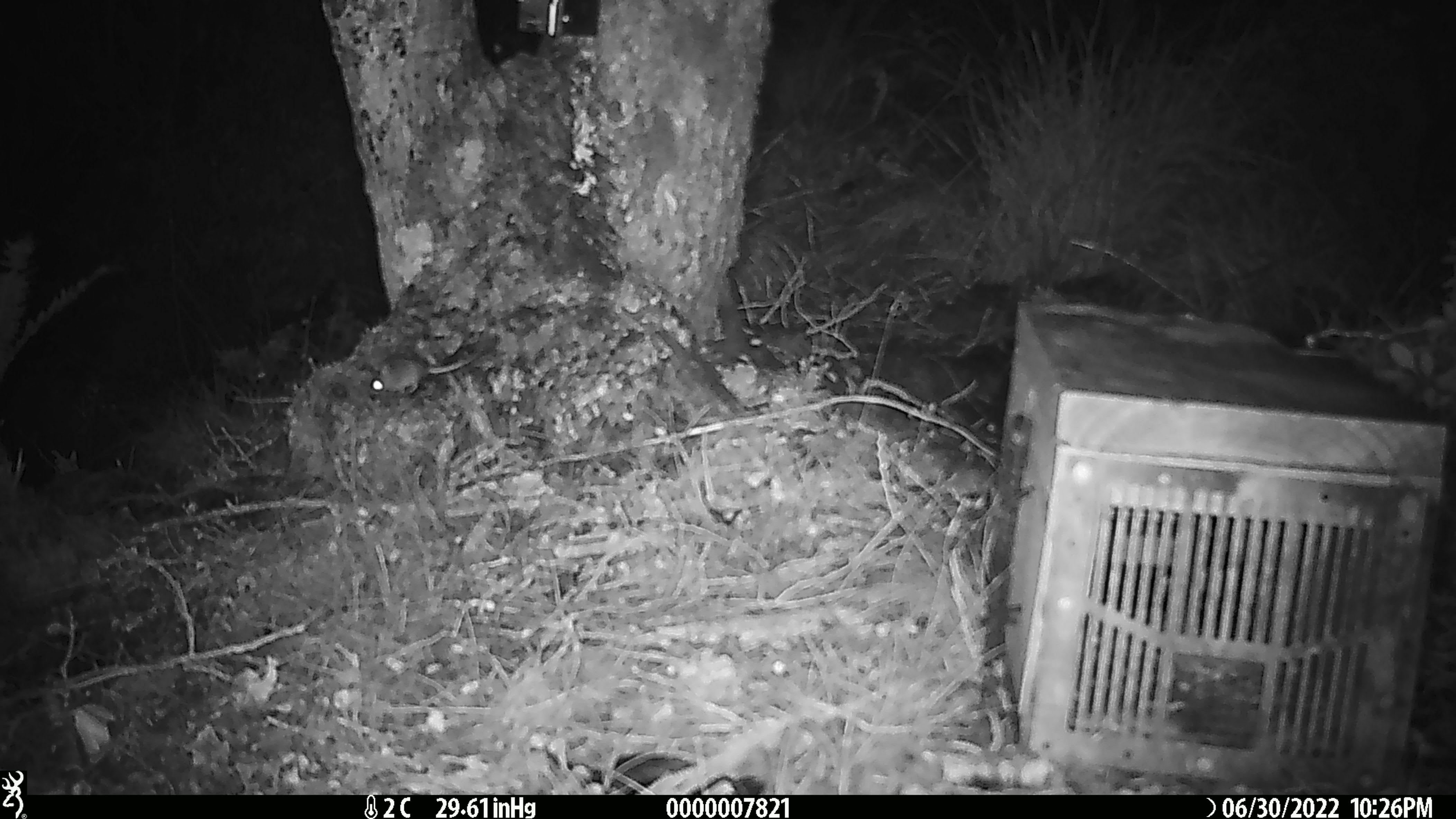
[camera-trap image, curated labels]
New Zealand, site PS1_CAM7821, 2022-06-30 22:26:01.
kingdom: Animalia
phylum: Chordata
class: Mammalia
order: Rodentia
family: Muridae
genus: Mus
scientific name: Mus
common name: mouse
Mouse (Mus).